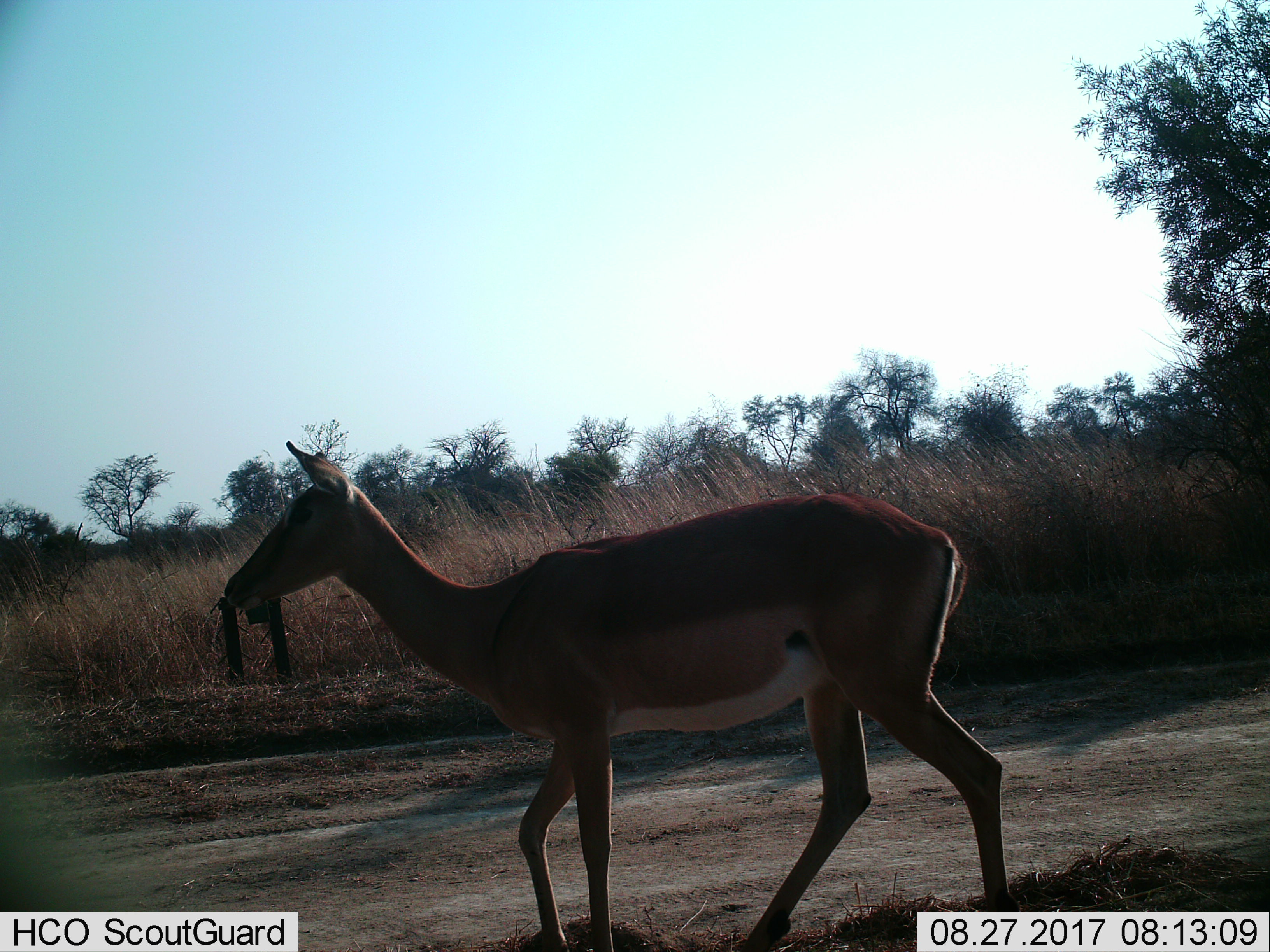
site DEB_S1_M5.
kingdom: Animalia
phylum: Chordata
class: Mammalia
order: Artiodactyla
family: Bovidae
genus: Aepyceros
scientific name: Aepyceros melampus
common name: impala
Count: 1.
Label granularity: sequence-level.